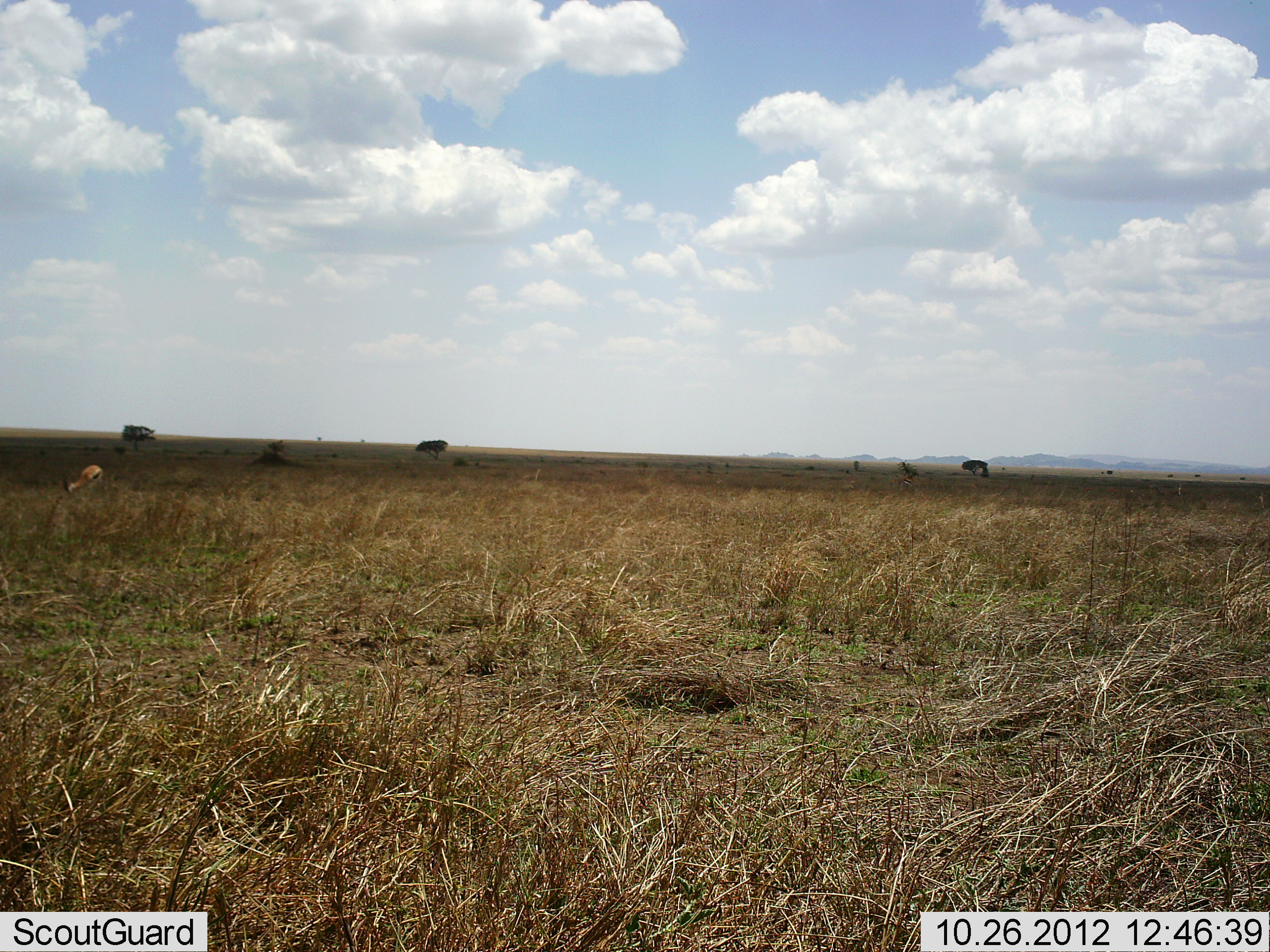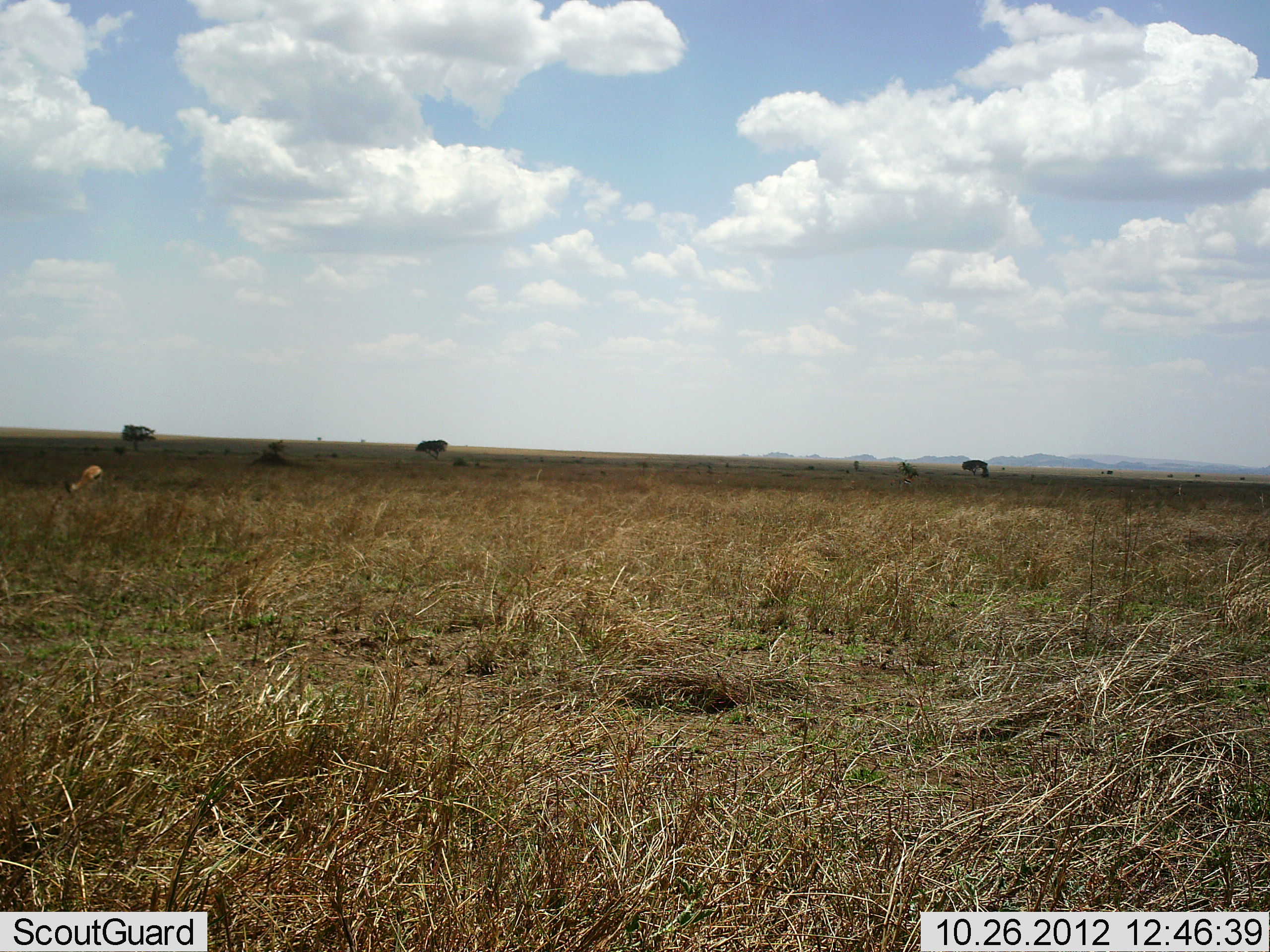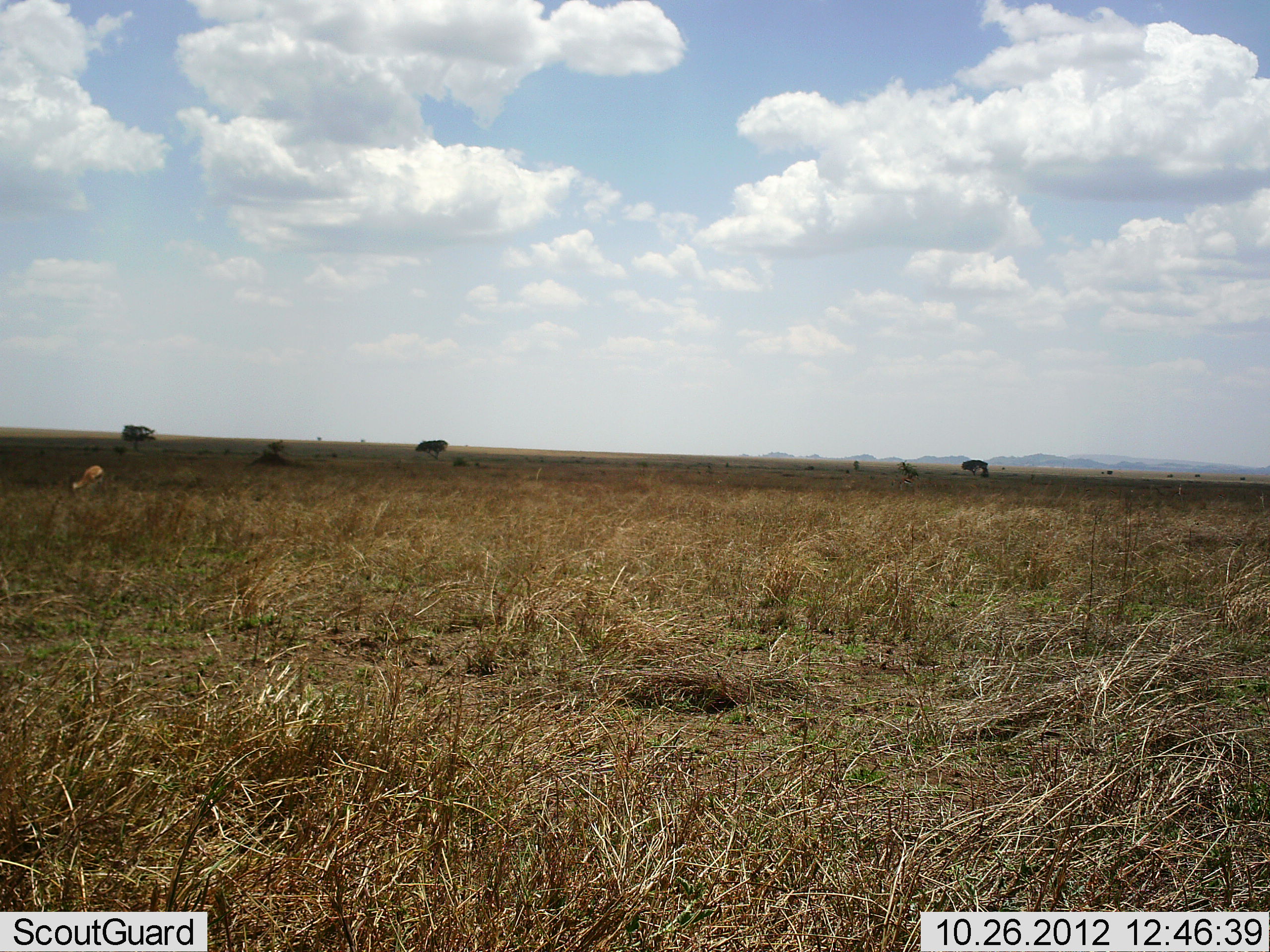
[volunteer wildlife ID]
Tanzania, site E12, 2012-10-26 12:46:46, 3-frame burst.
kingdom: Animalia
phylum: Chordata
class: Mammalia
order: Artiodactyla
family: Bovidae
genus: Eudorcas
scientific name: Eudorcas thomsonii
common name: thomson's gazelle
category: gazellethomsons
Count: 1.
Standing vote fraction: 50%.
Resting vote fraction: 0%.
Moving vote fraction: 0%.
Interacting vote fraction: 0%.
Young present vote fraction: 0%.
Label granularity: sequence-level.